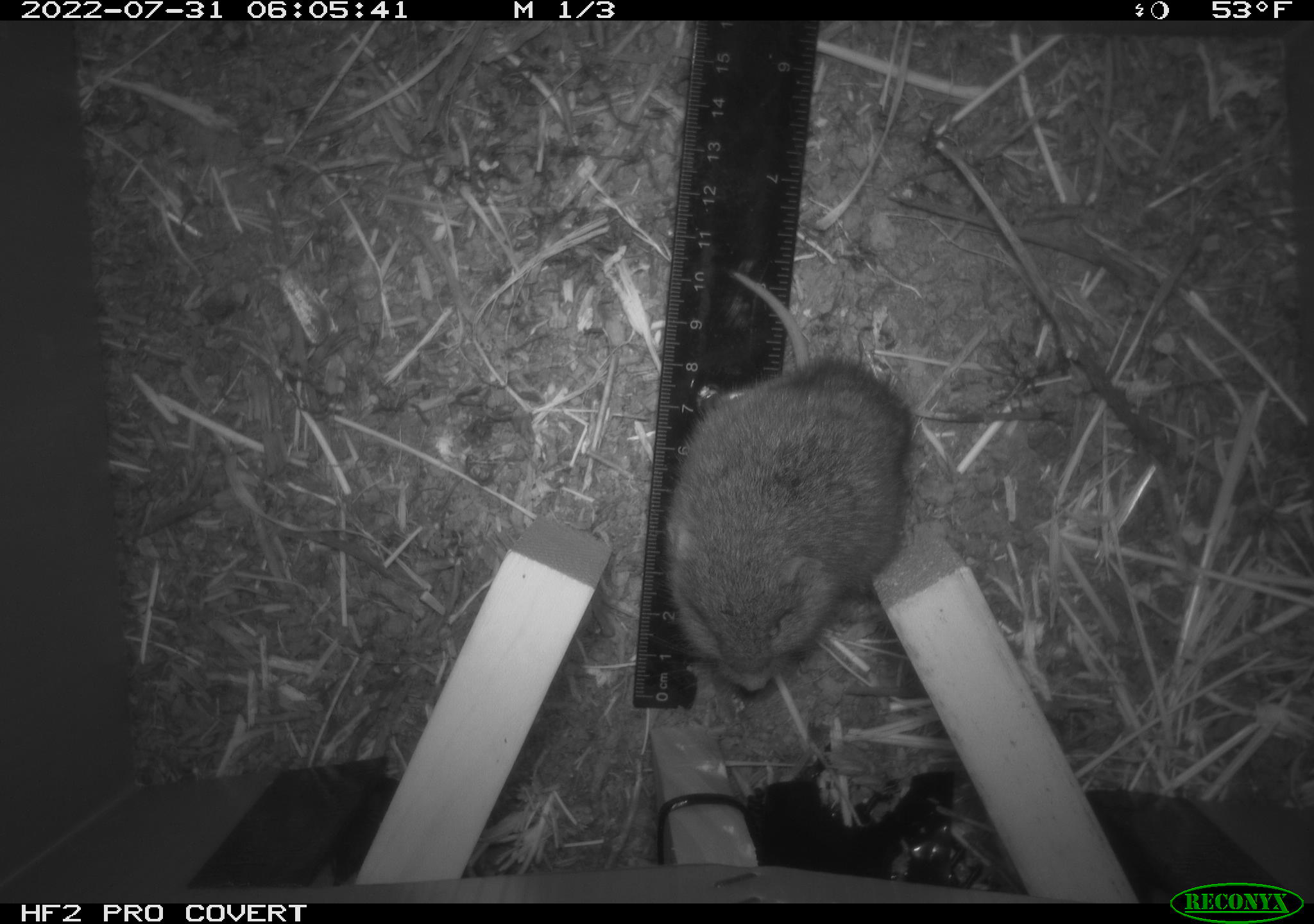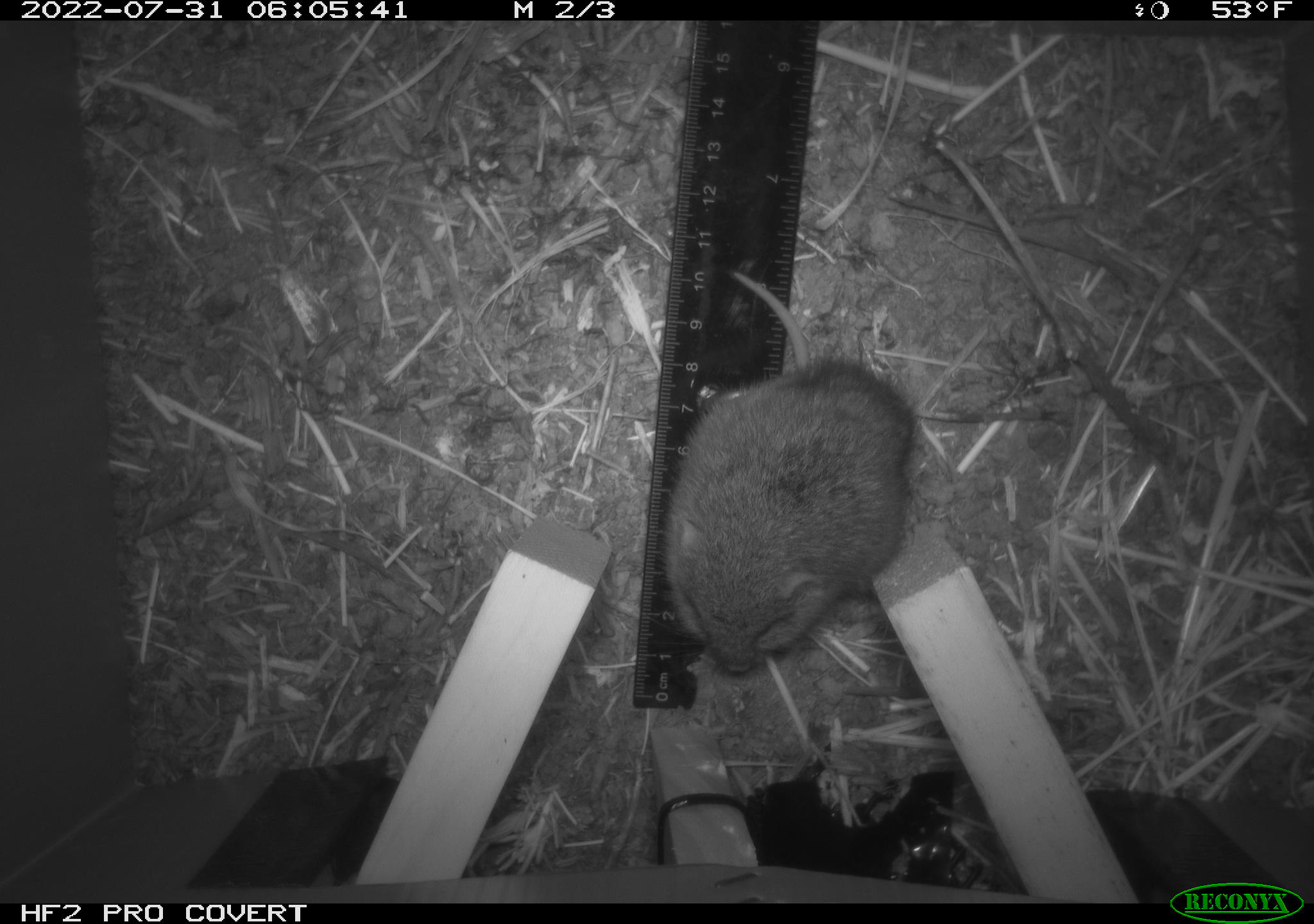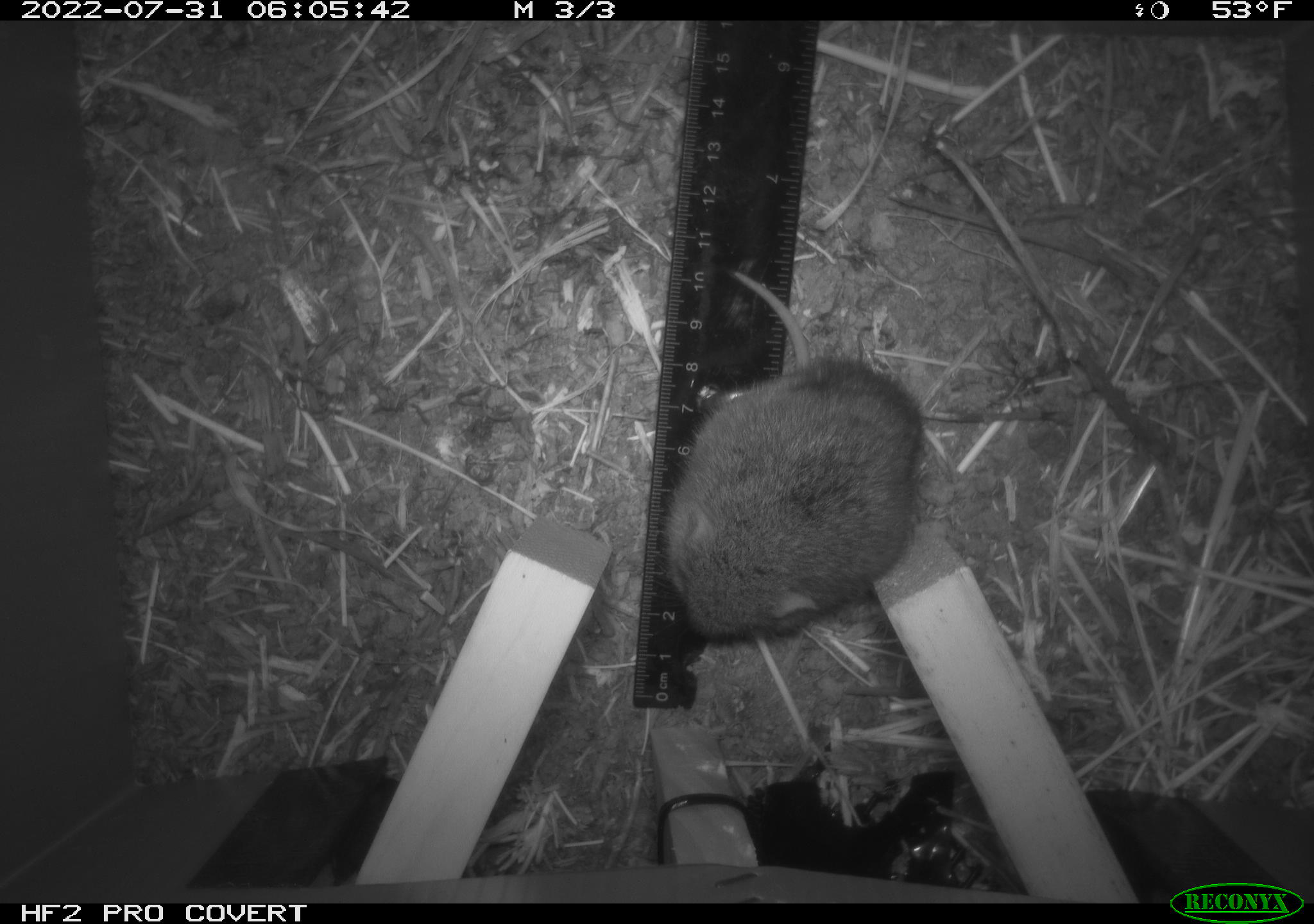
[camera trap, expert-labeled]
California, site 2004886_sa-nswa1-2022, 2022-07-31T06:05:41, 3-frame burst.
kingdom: Animalia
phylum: Chordata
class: Mammalia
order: Rodentia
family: Cricetidae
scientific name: Cricetidae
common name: hamsters, voles, lemmings, and allies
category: cricetidae family